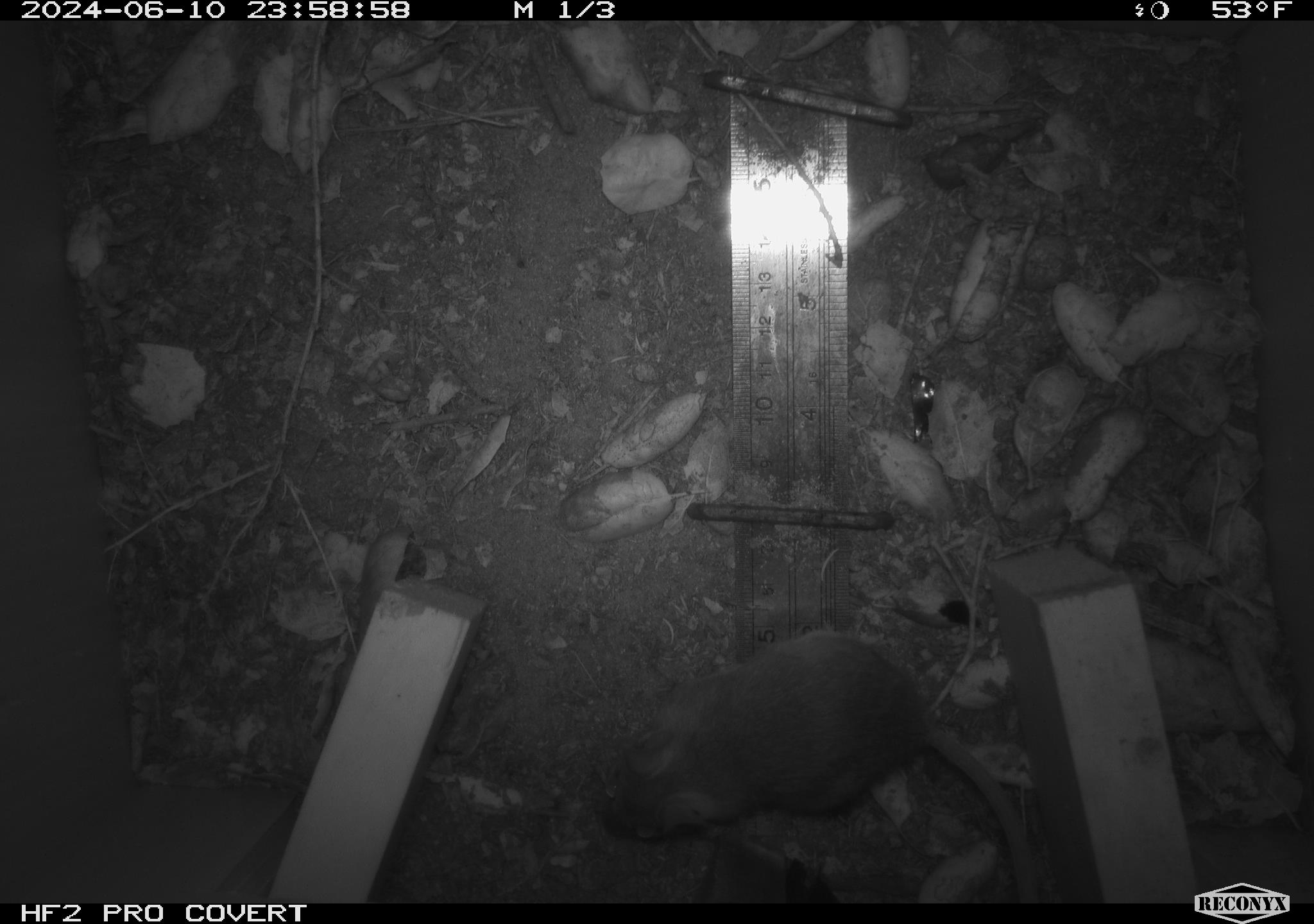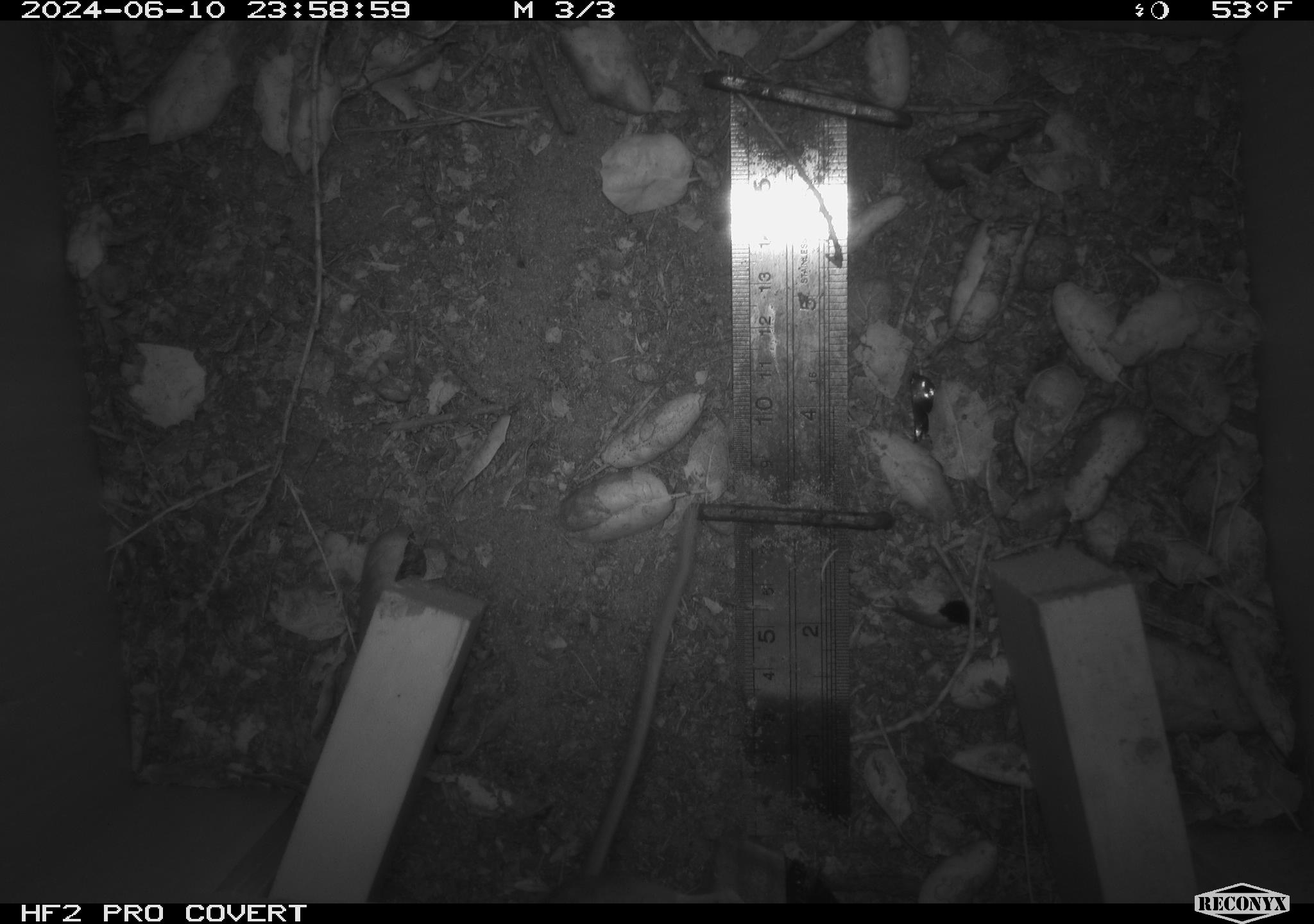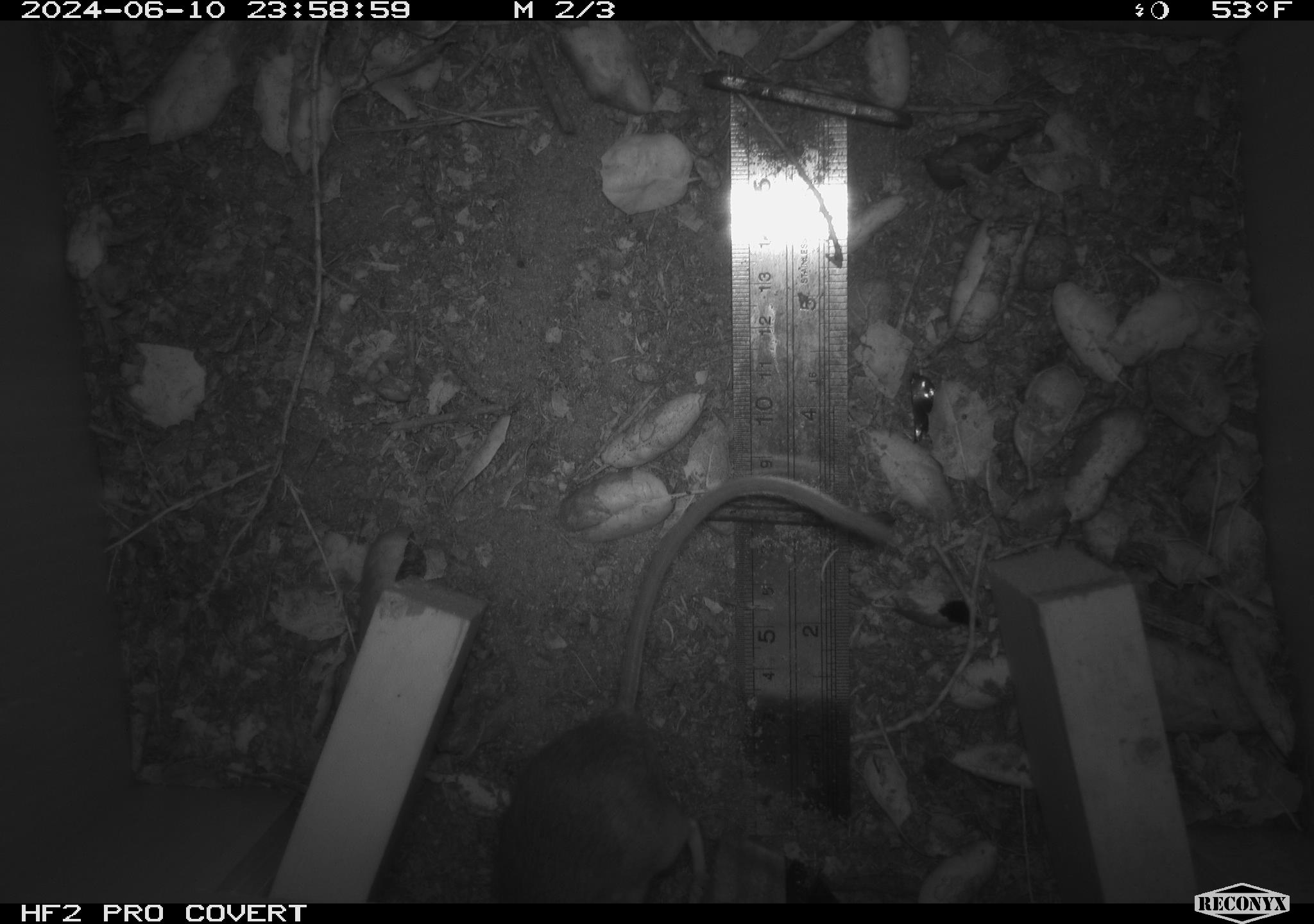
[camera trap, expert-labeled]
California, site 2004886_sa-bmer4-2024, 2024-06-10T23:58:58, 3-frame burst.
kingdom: Animalia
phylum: Chordata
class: Mammalia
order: Rodentia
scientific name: Rodentia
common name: woodrat or rat or mouse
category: woodrat or rat or mouse species